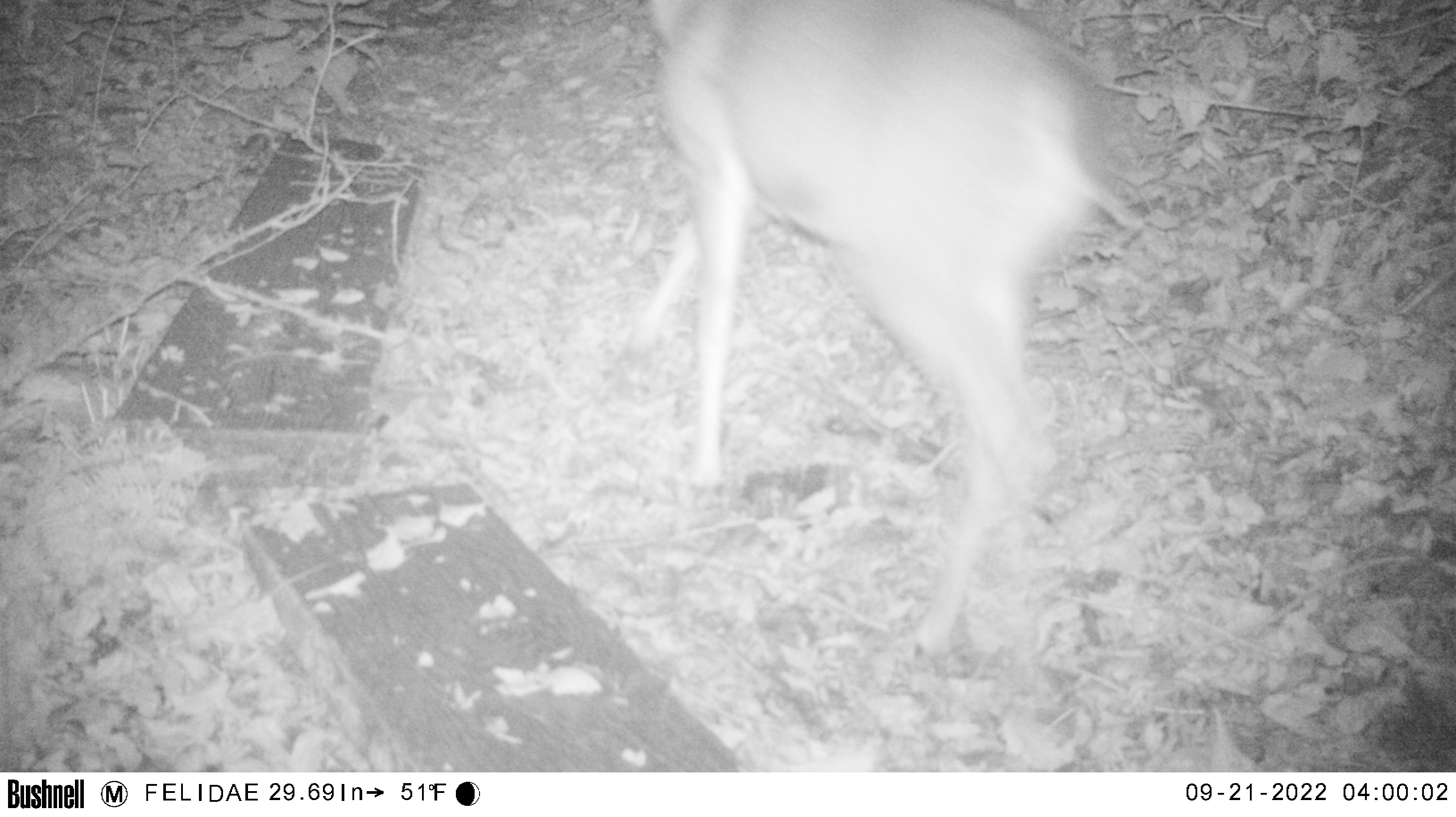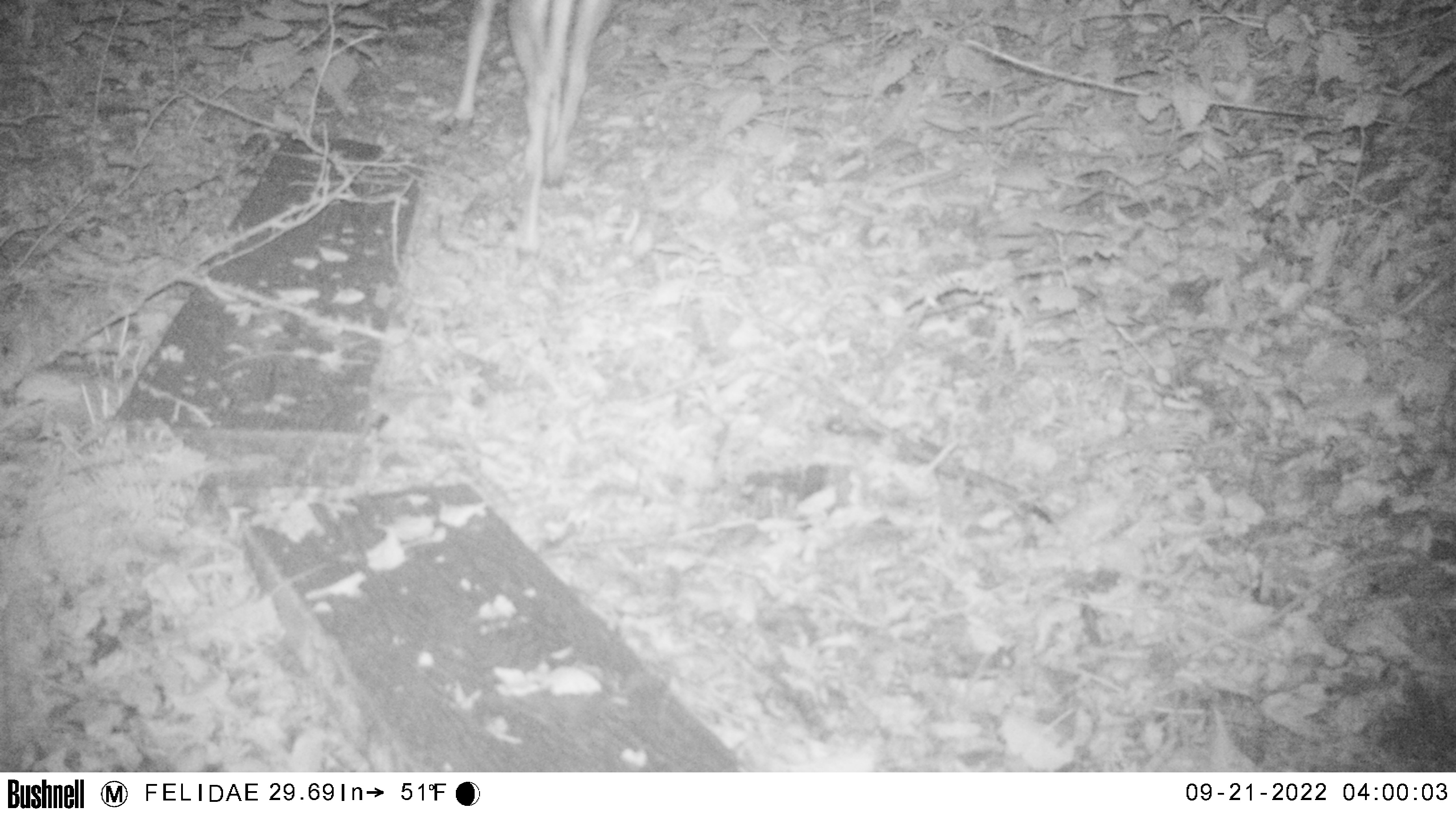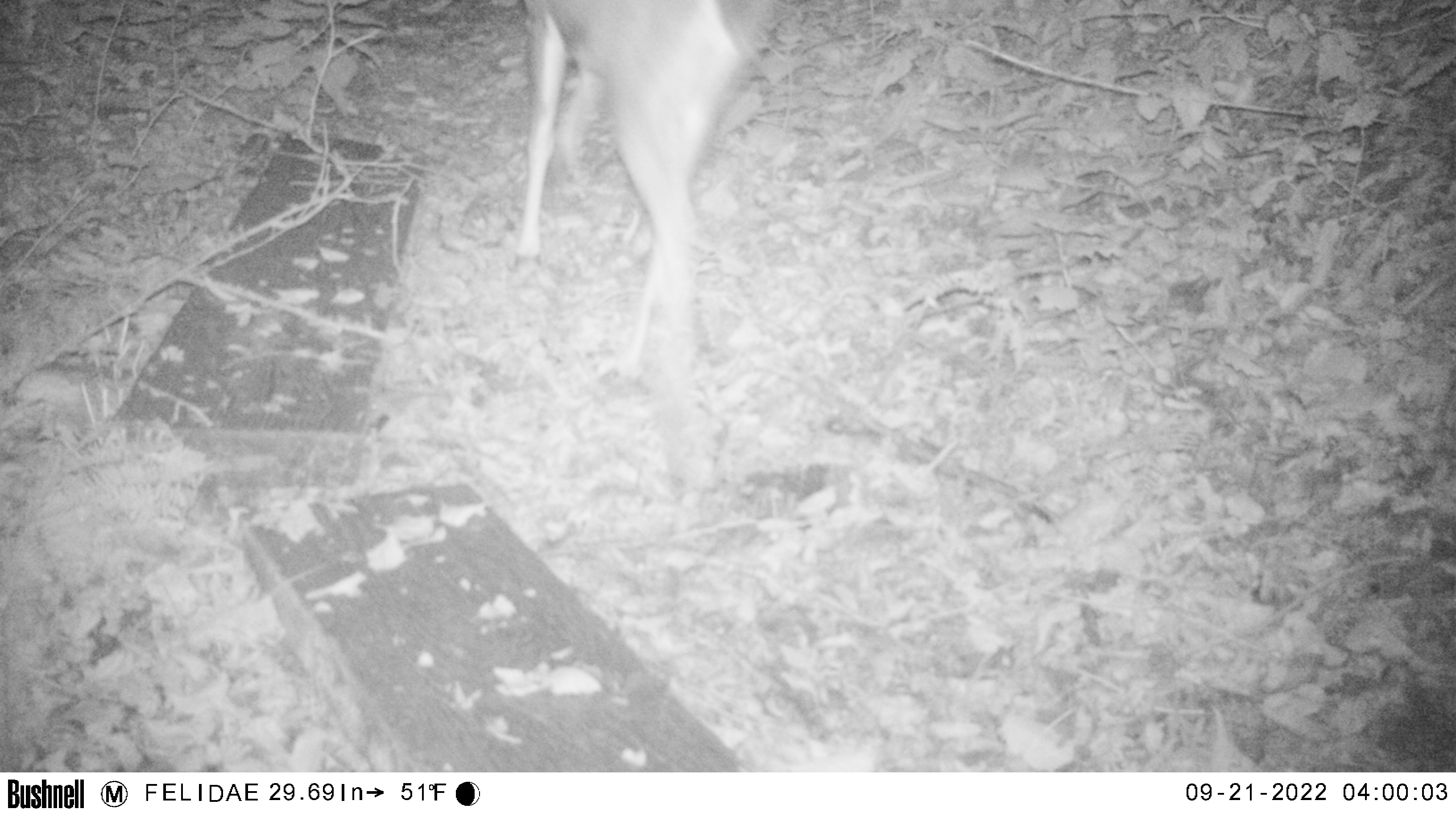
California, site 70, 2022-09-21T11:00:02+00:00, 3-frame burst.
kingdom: Animalia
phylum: Chordata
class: Mammalia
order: Artiodactyla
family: Cervidae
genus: Odocoileus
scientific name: Odocoileus hemionus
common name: mule deer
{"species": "mule deer (Odocoileus hemionus)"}